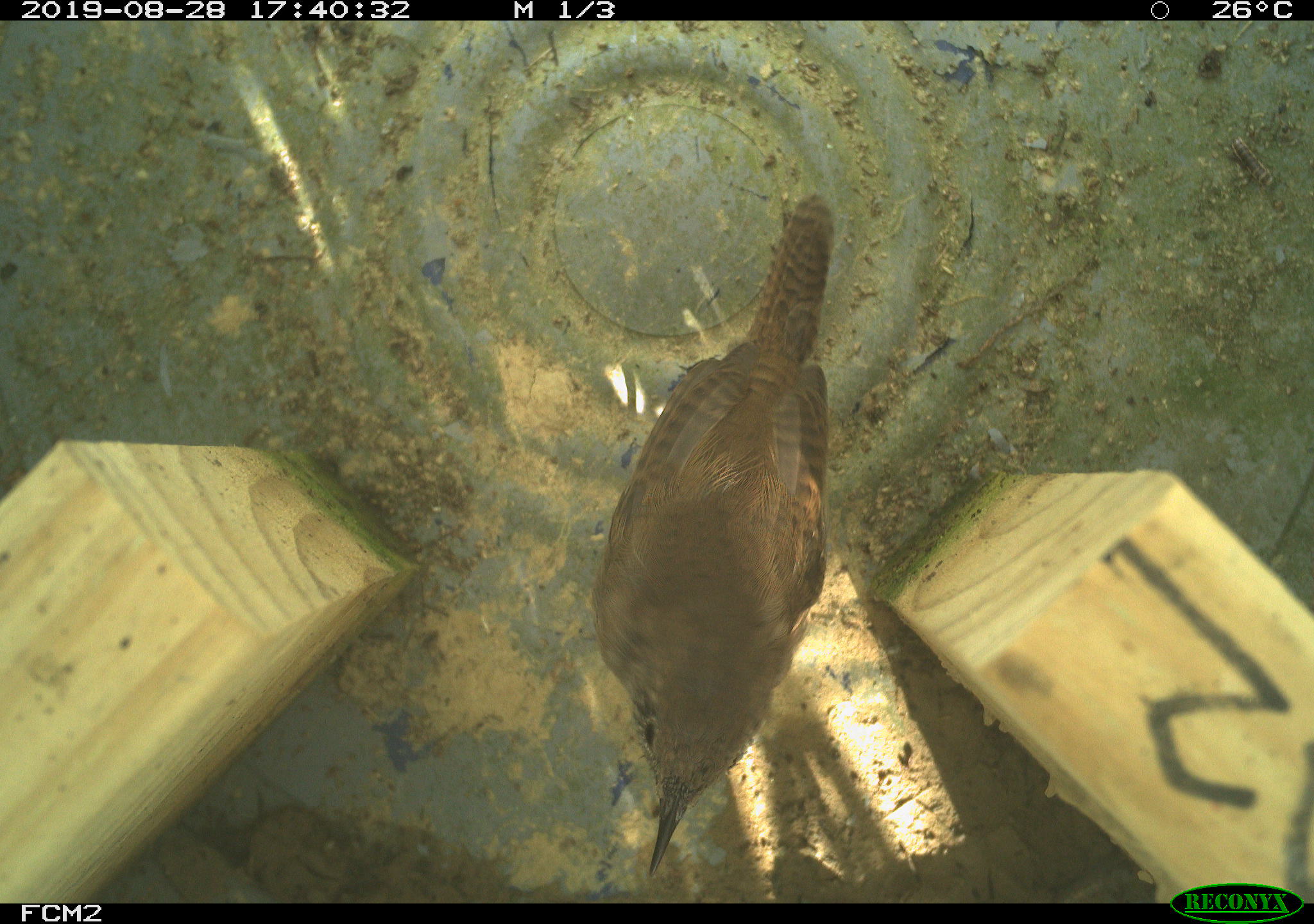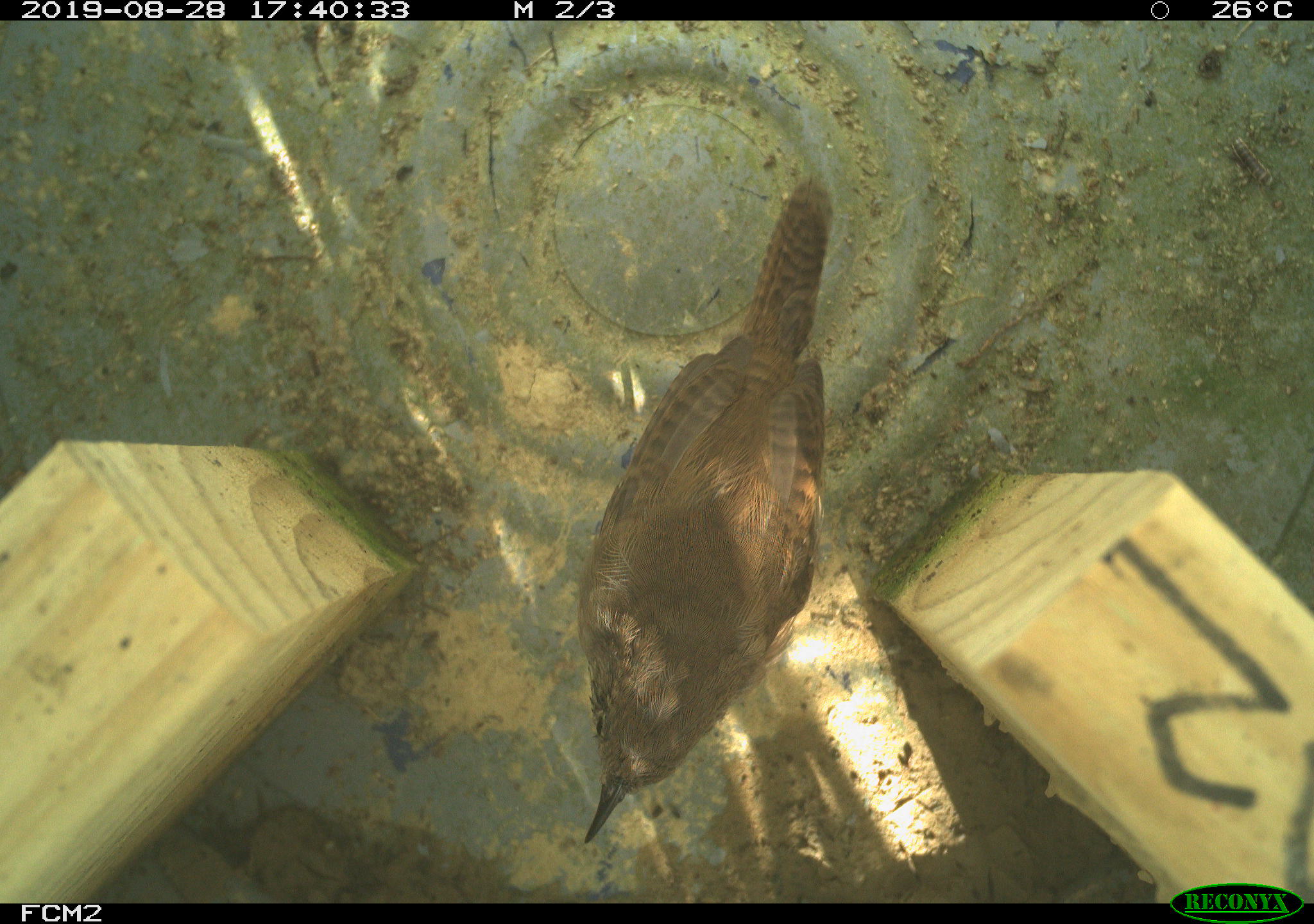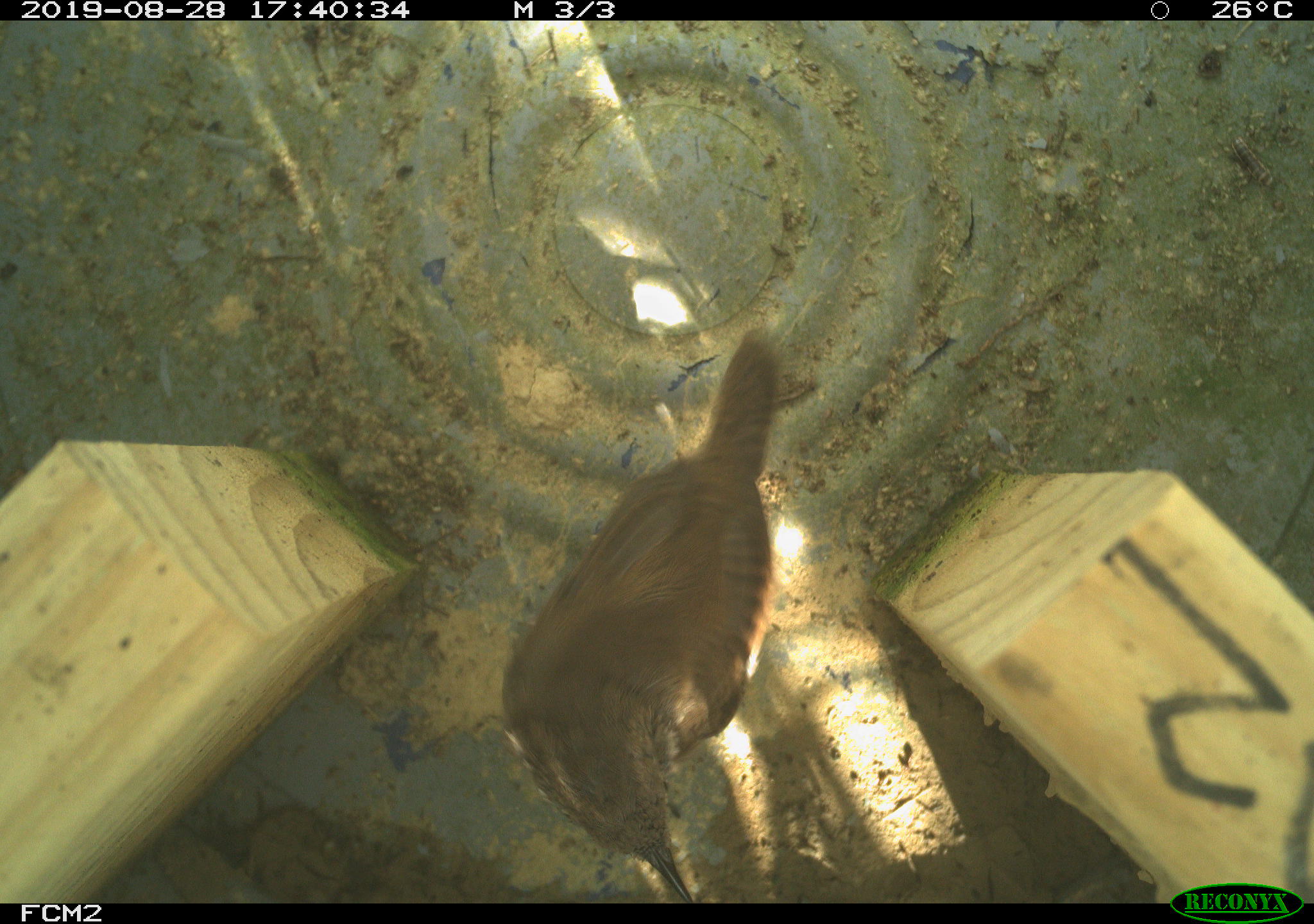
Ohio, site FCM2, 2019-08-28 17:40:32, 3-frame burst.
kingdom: Animalia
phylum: Chordata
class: Aves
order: Passeriformes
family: Troglodytidae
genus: Troglodytes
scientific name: Troglodytes aedon aedon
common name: northern house wren